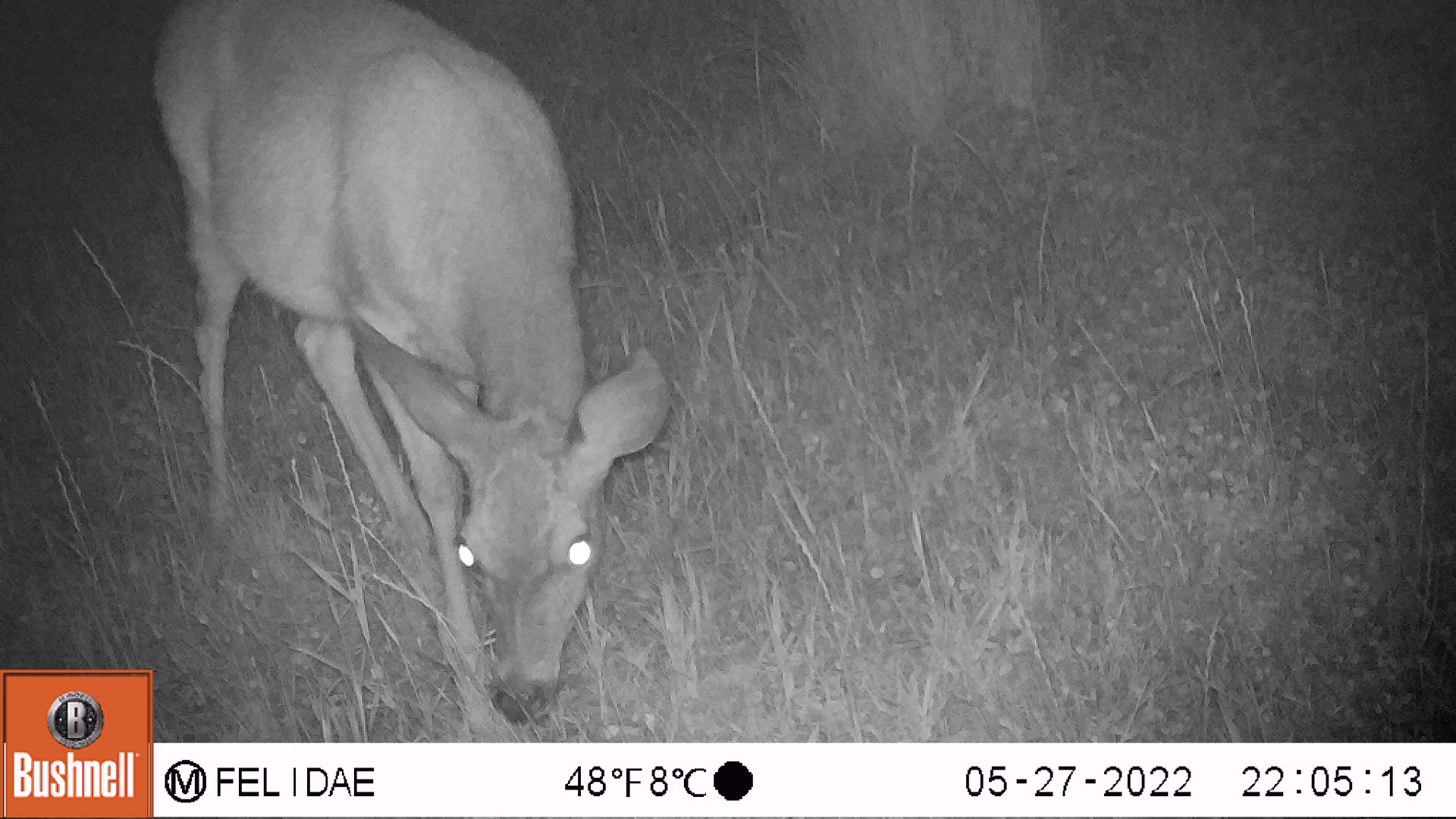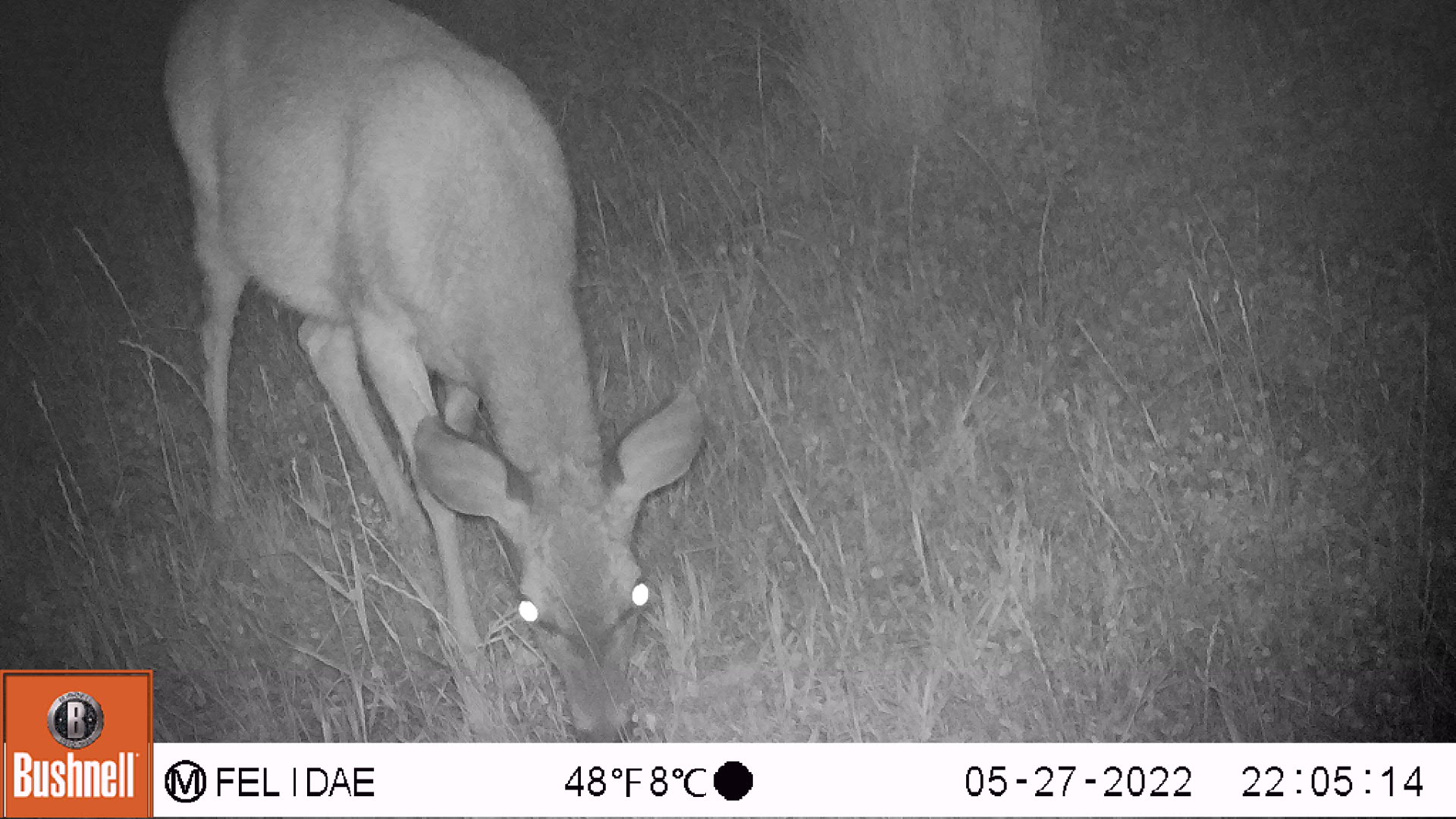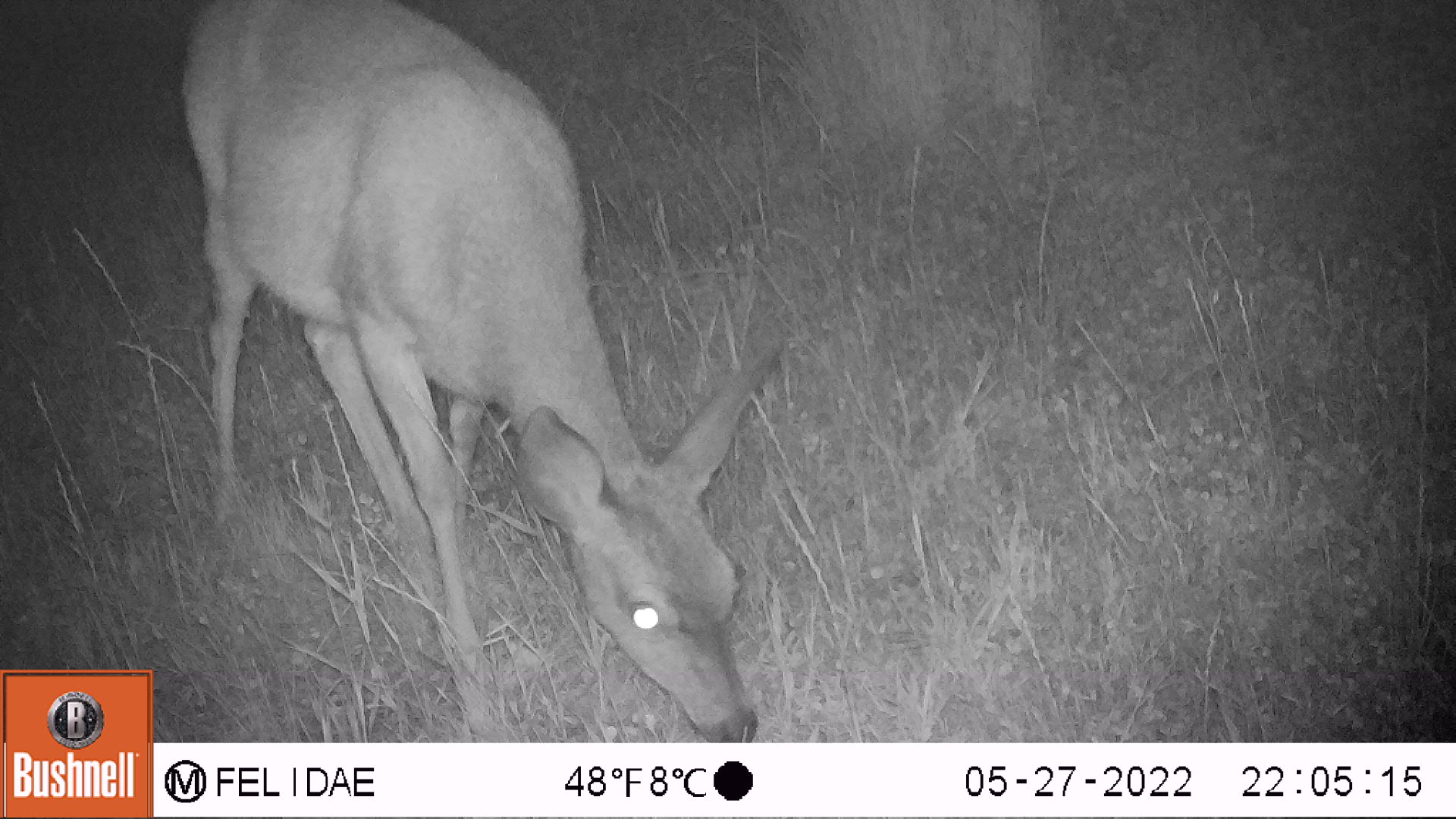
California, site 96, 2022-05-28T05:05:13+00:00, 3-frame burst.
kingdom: Animalia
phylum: Chordata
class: Mammalia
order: Artiodactyla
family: Cervidae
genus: Odocoileus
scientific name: Odocoileus hemionus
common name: mule deer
Mule deer (Odocoileus hemionus).